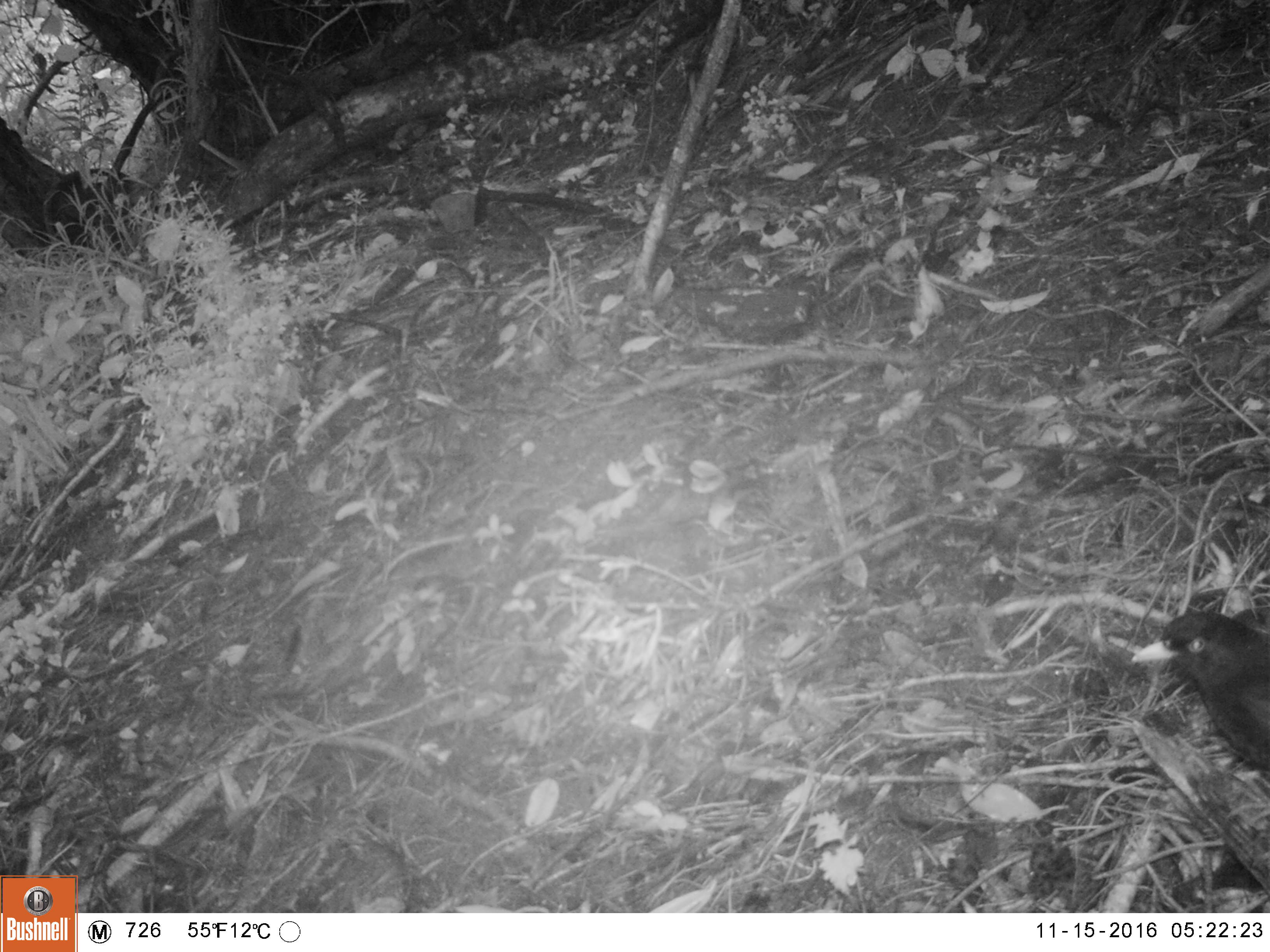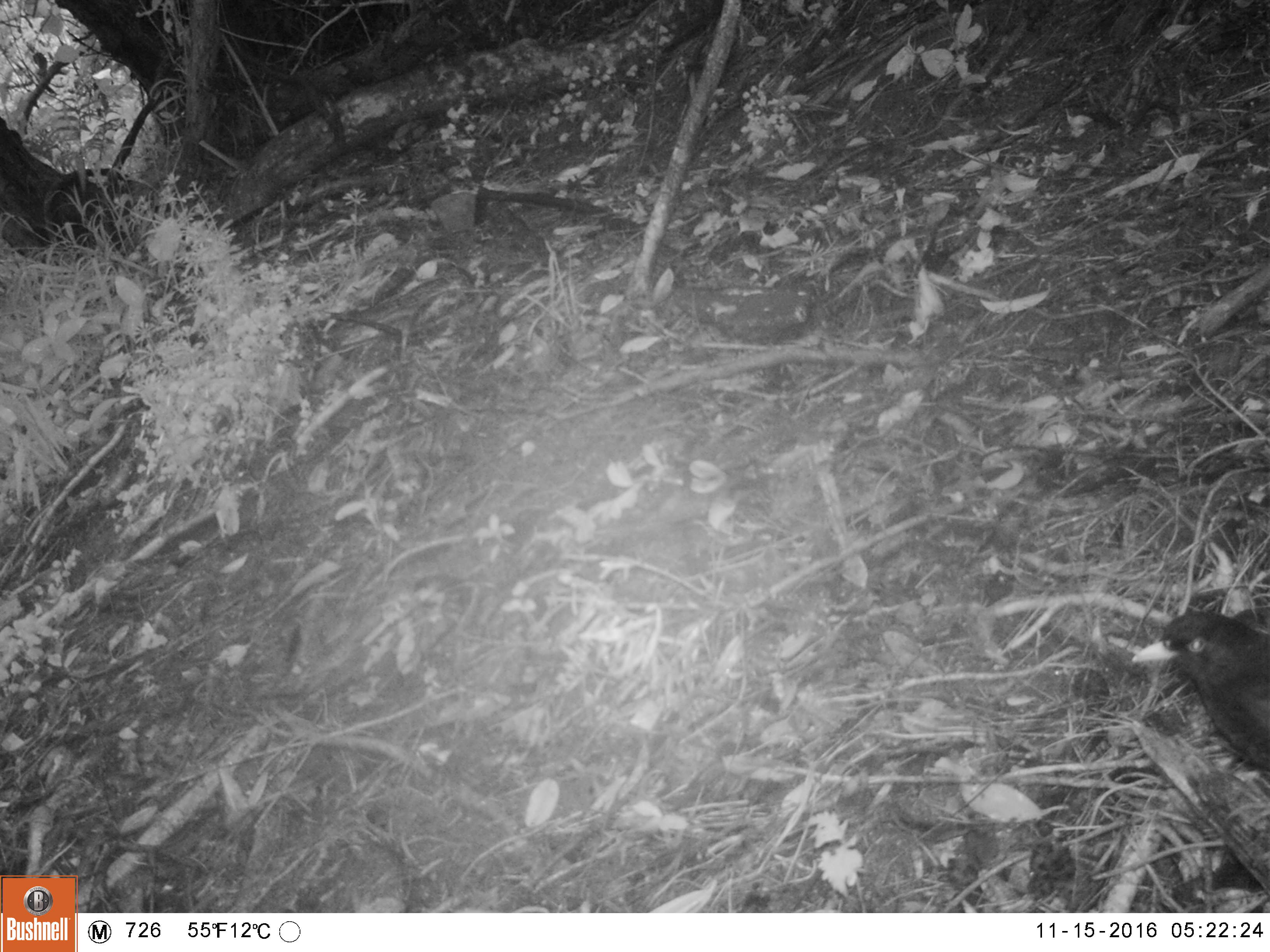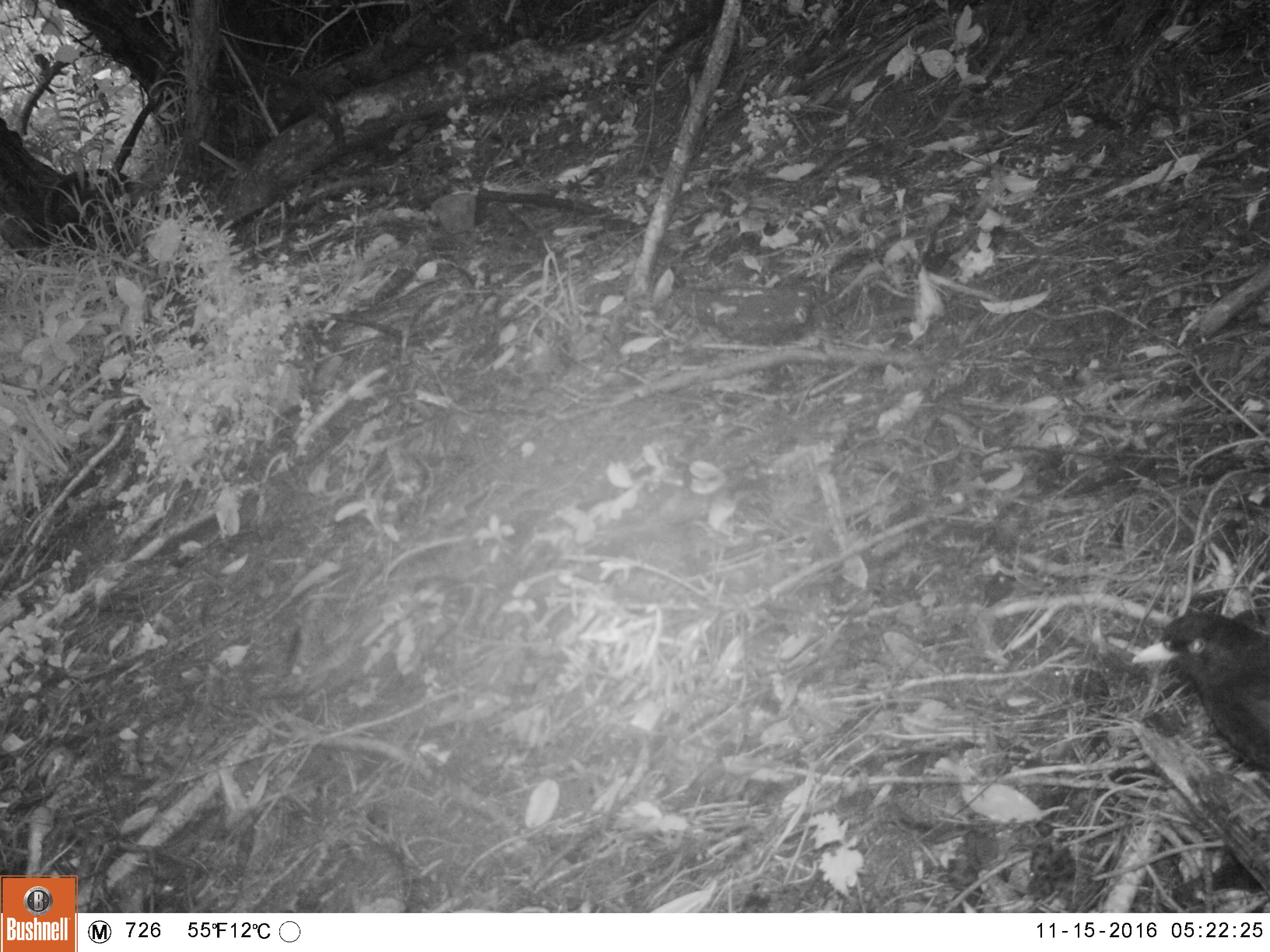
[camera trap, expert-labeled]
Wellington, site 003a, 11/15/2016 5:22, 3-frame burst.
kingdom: Animalia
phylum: Chordata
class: Aves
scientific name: Aves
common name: bird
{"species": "bird (Aves)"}